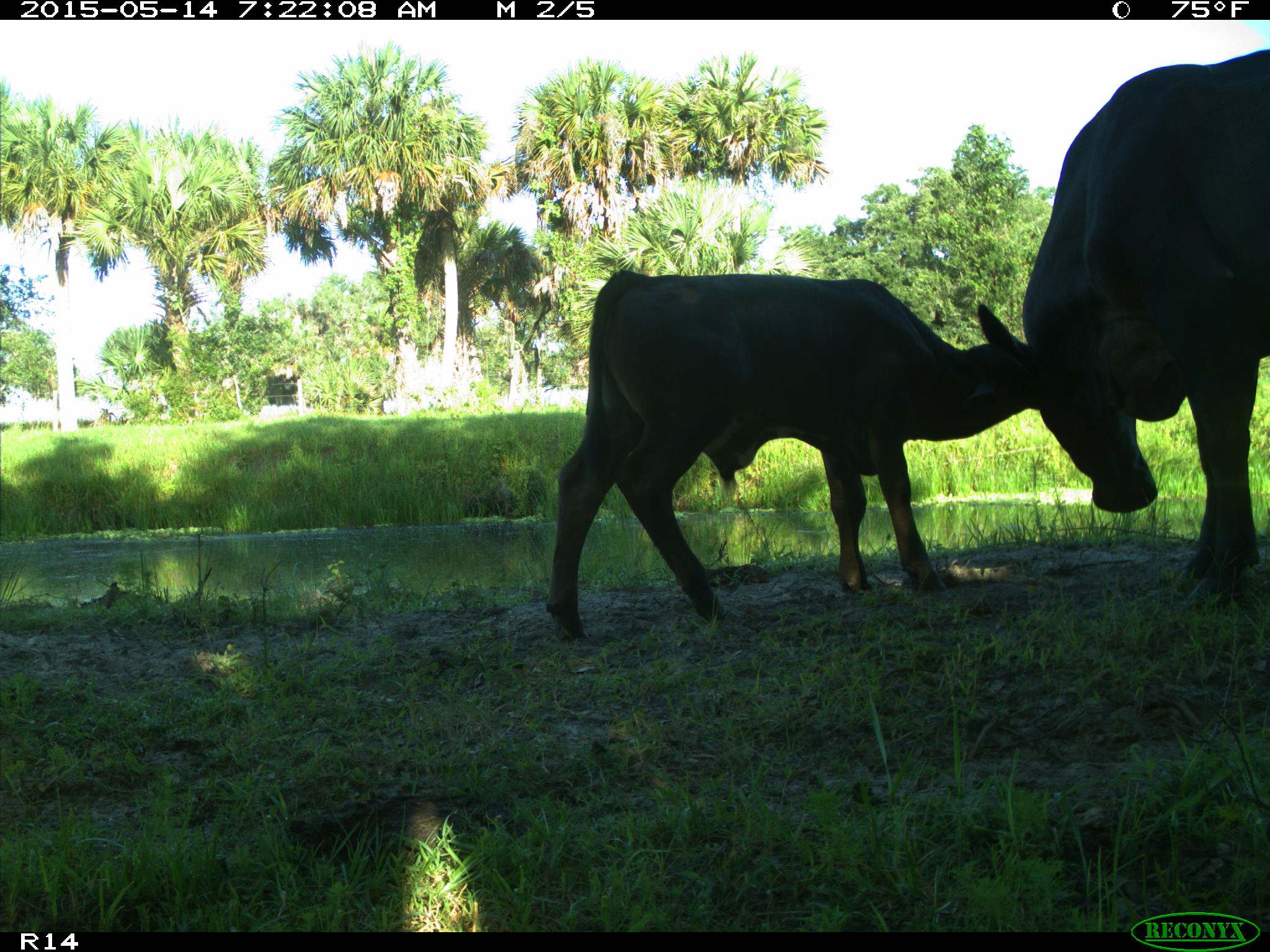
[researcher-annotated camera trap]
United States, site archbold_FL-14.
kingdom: Animalia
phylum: Chordata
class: Mammalia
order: Artiodactyla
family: Bovidae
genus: Bos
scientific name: Bos taurus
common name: domestic cow